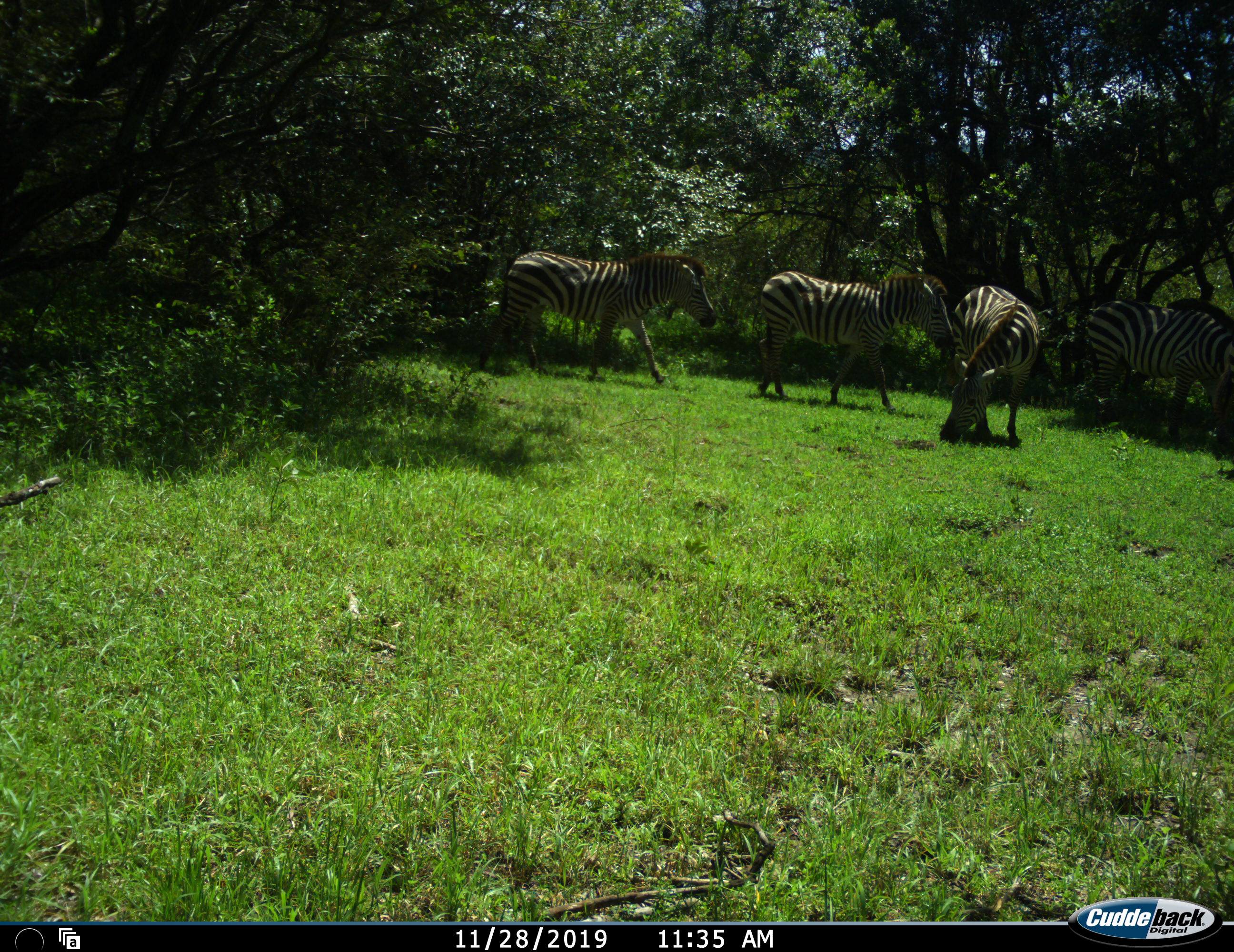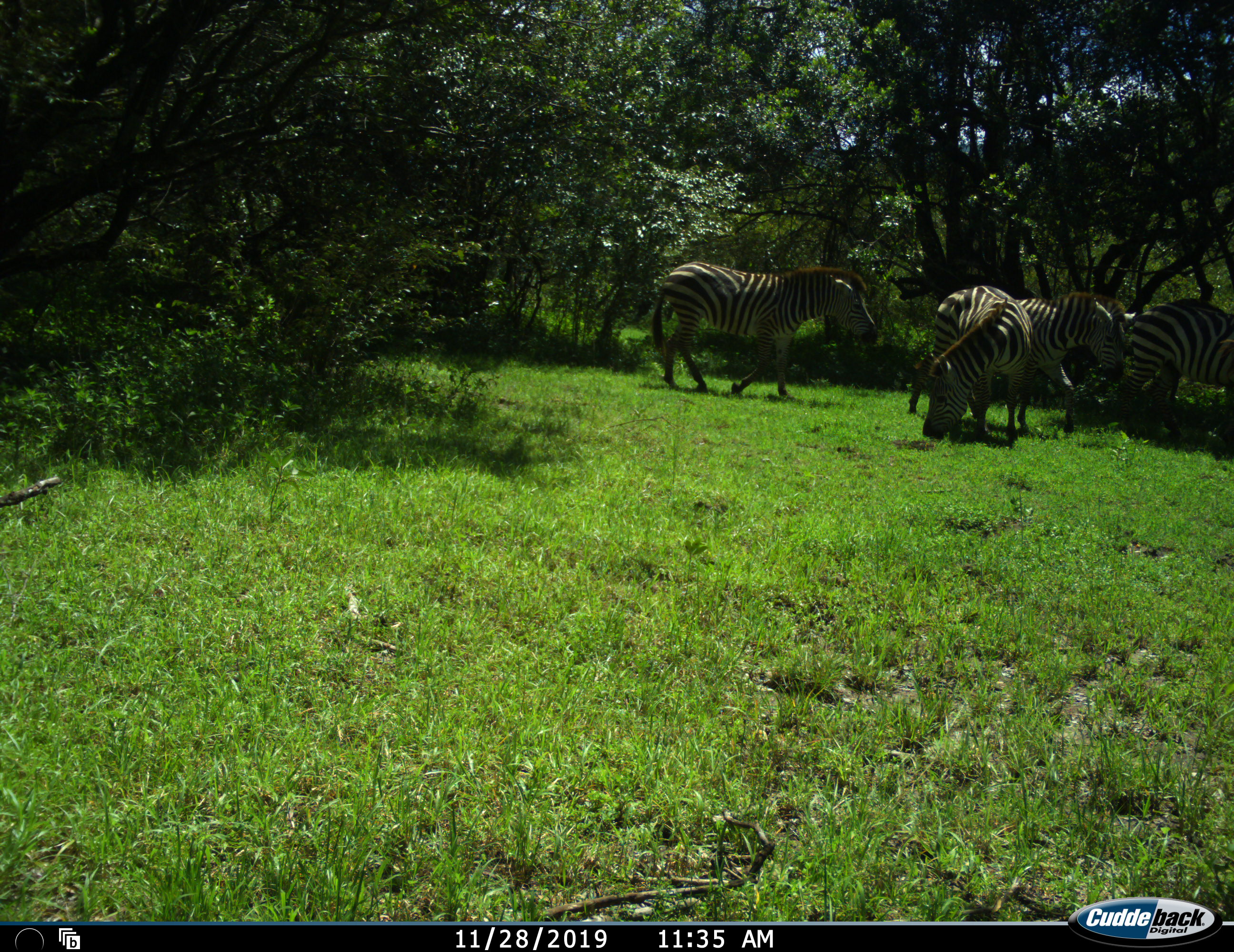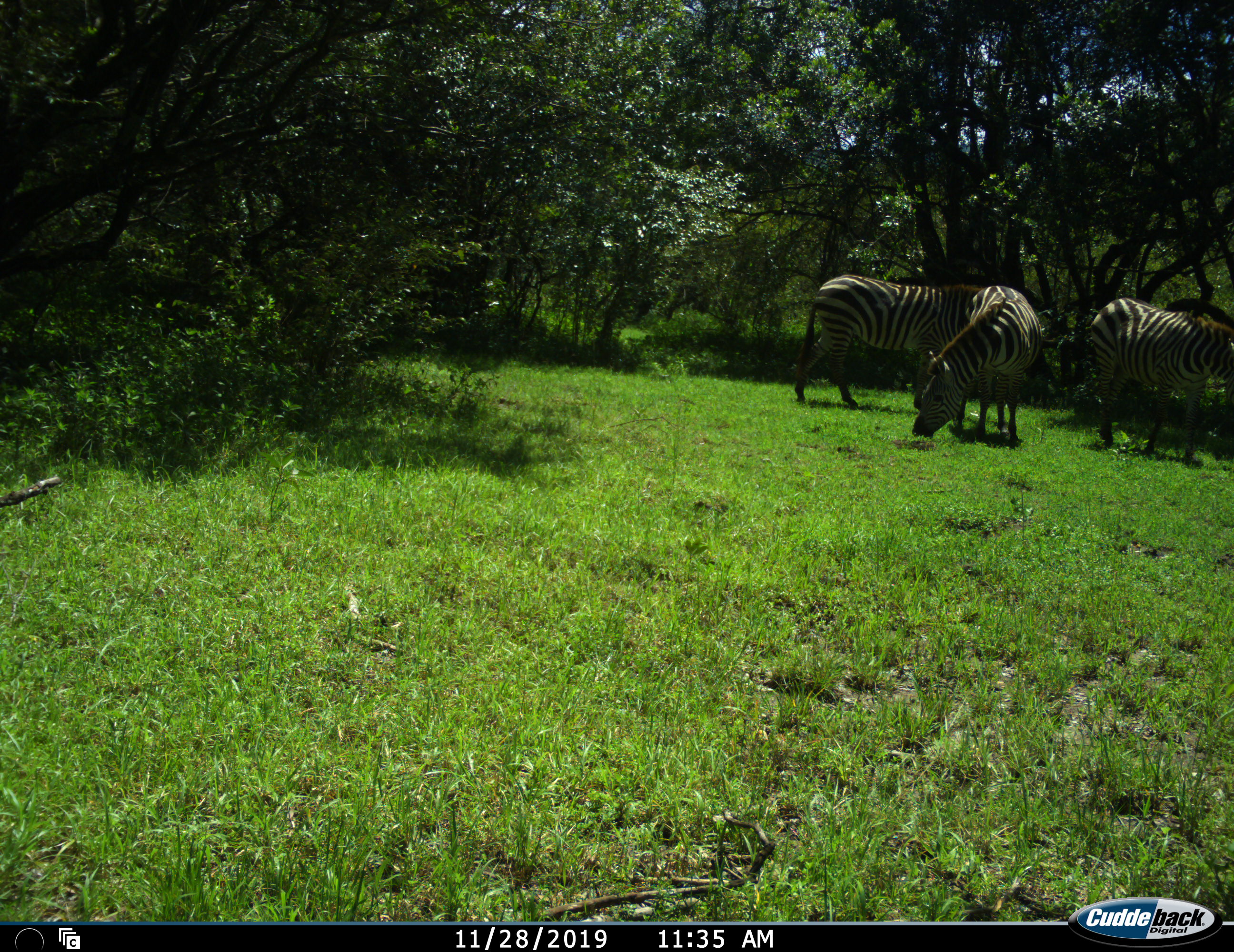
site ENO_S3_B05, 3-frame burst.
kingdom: Animalia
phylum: Chordata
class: Mammalia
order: Perissodactyla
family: Equidae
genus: Equus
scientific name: Equus quagga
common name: plains zebra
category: zebraplains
Zebraplains (plains zebra) (Equus quagga), count 4. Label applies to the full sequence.